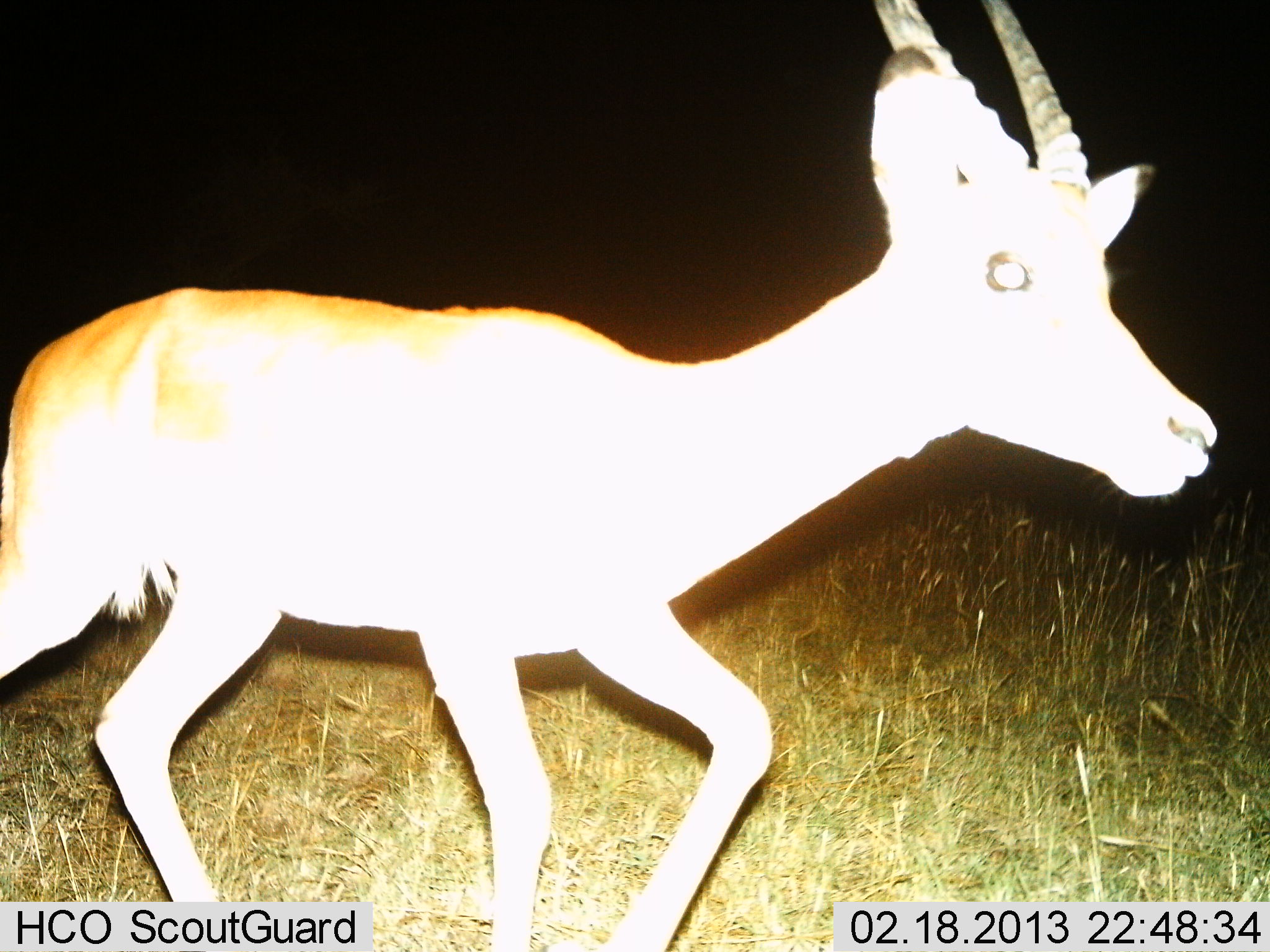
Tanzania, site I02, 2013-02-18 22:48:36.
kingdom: Animalia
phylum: Chordata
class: Mammalia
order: Artiodactyla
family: Bovidae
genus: Nanger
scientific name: Nanger granti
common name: grant's gazelle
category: gazellegrants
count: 1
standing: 6%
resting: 0%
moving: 94%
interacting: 0%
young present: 6%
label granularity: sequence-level